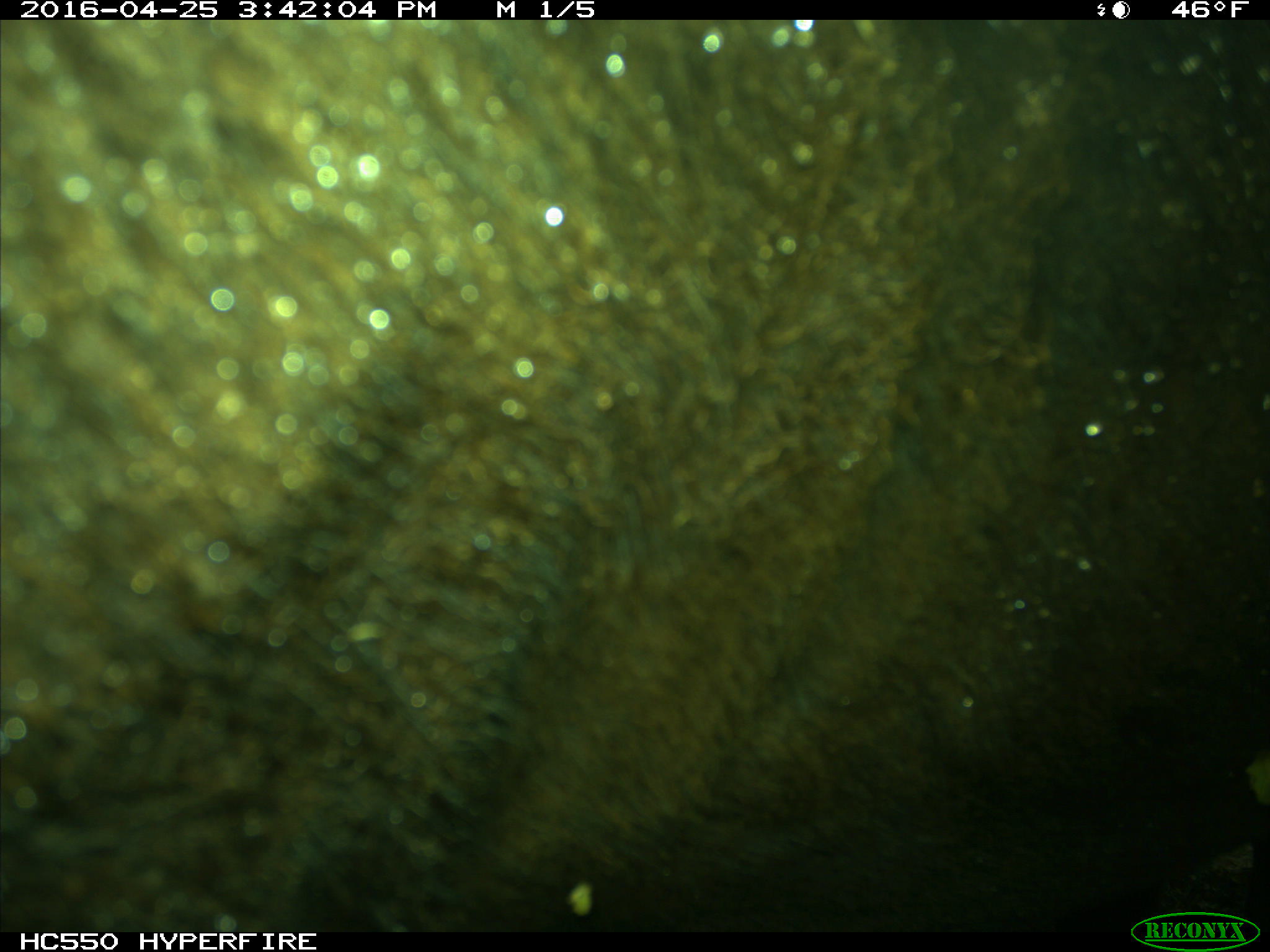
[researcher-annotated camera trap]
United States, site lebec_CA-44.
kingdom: Animalia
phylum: Chordata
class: Mammalia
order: Artiodactyla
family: Bovidae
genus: Bos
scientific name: Bos taurus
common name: domestic cow